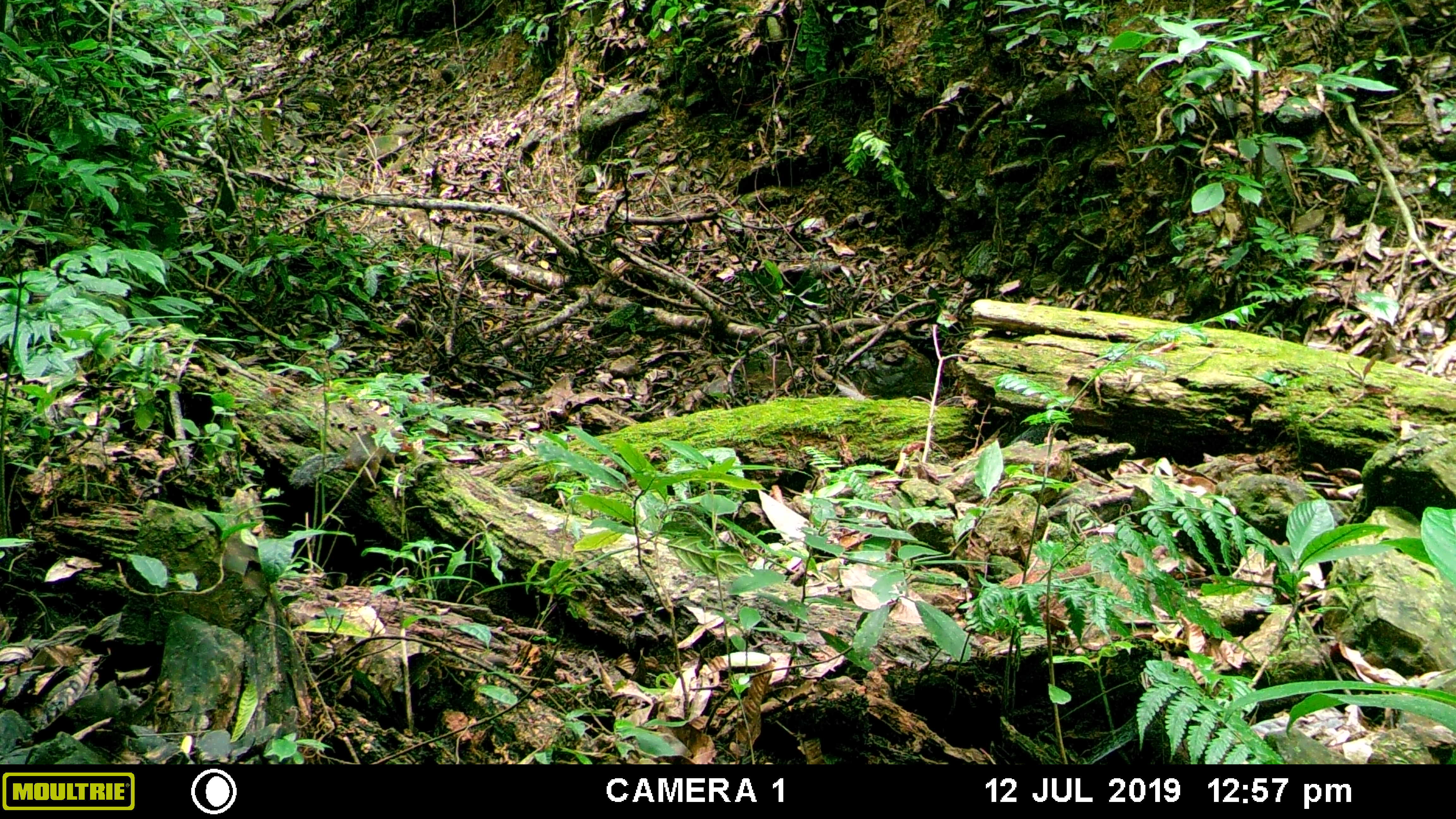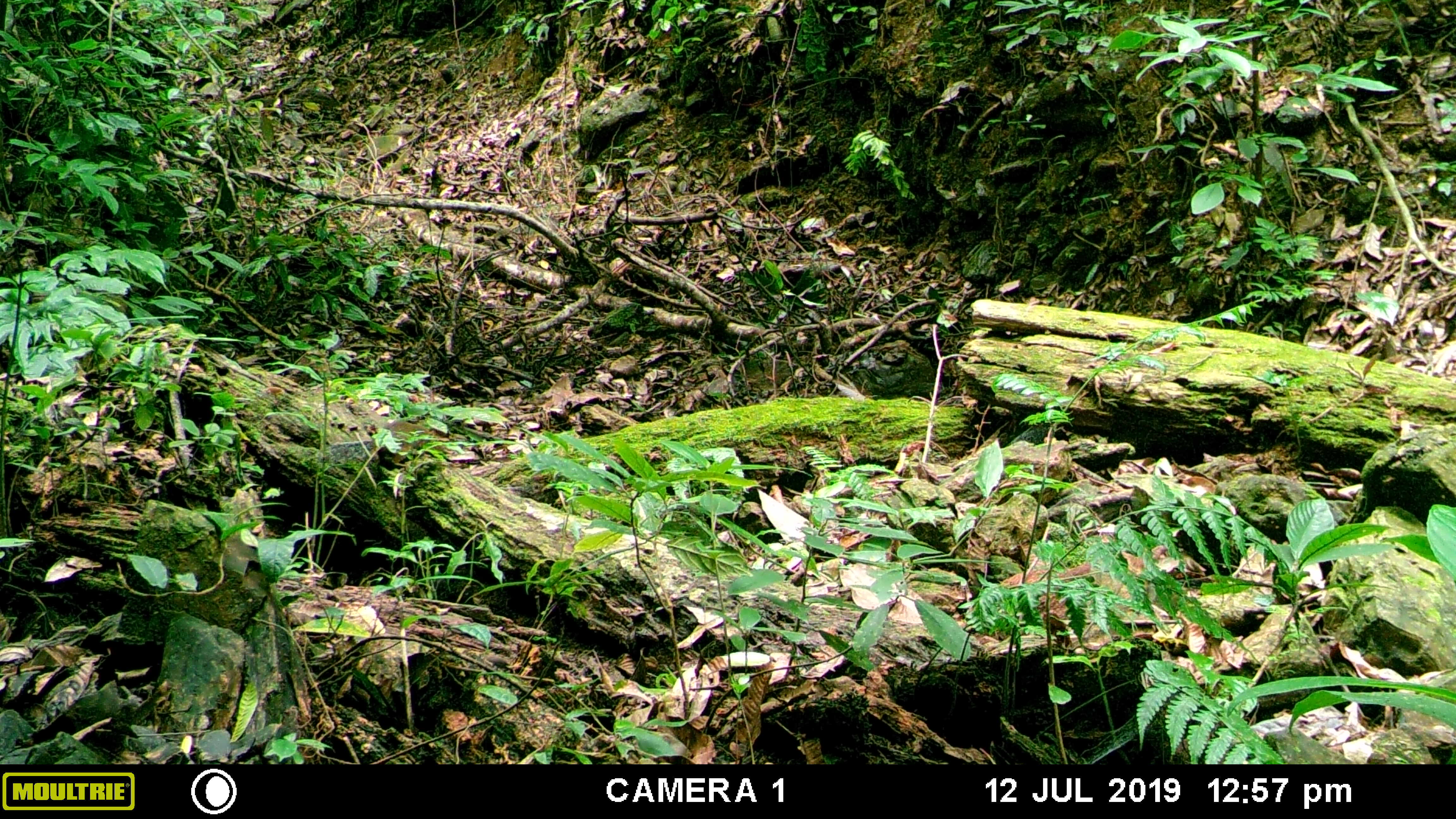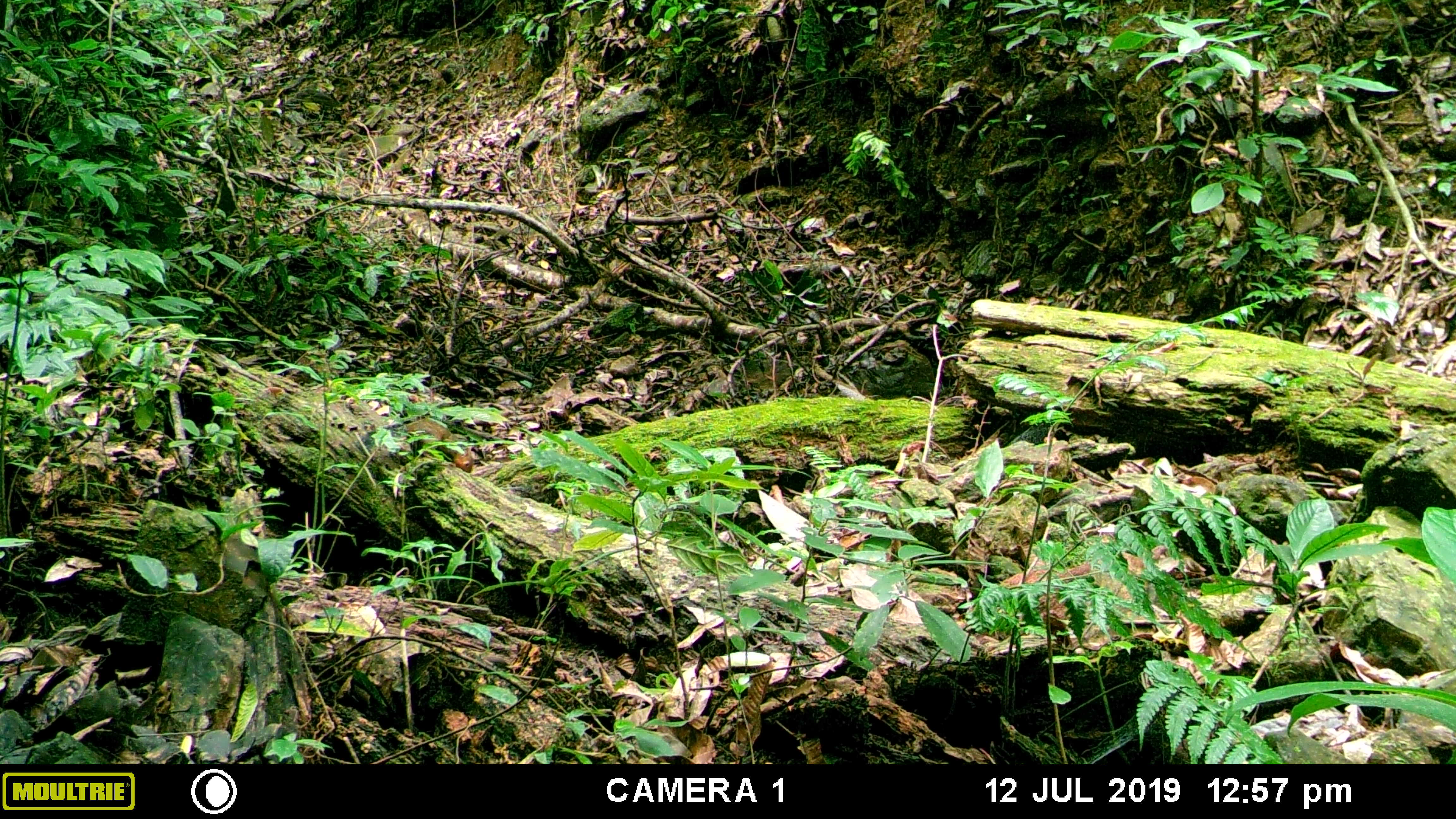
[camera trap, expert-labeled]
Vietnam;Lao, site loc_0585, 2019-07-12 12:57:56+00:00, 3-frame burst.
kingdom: Animalia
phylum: Chordata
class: Mammalia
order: Rodentia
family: Sciuridae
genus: Dremomys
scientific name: Dremomys rufigenis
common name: red-cheeked squirrel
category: red cheeked squirrel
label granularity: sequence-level